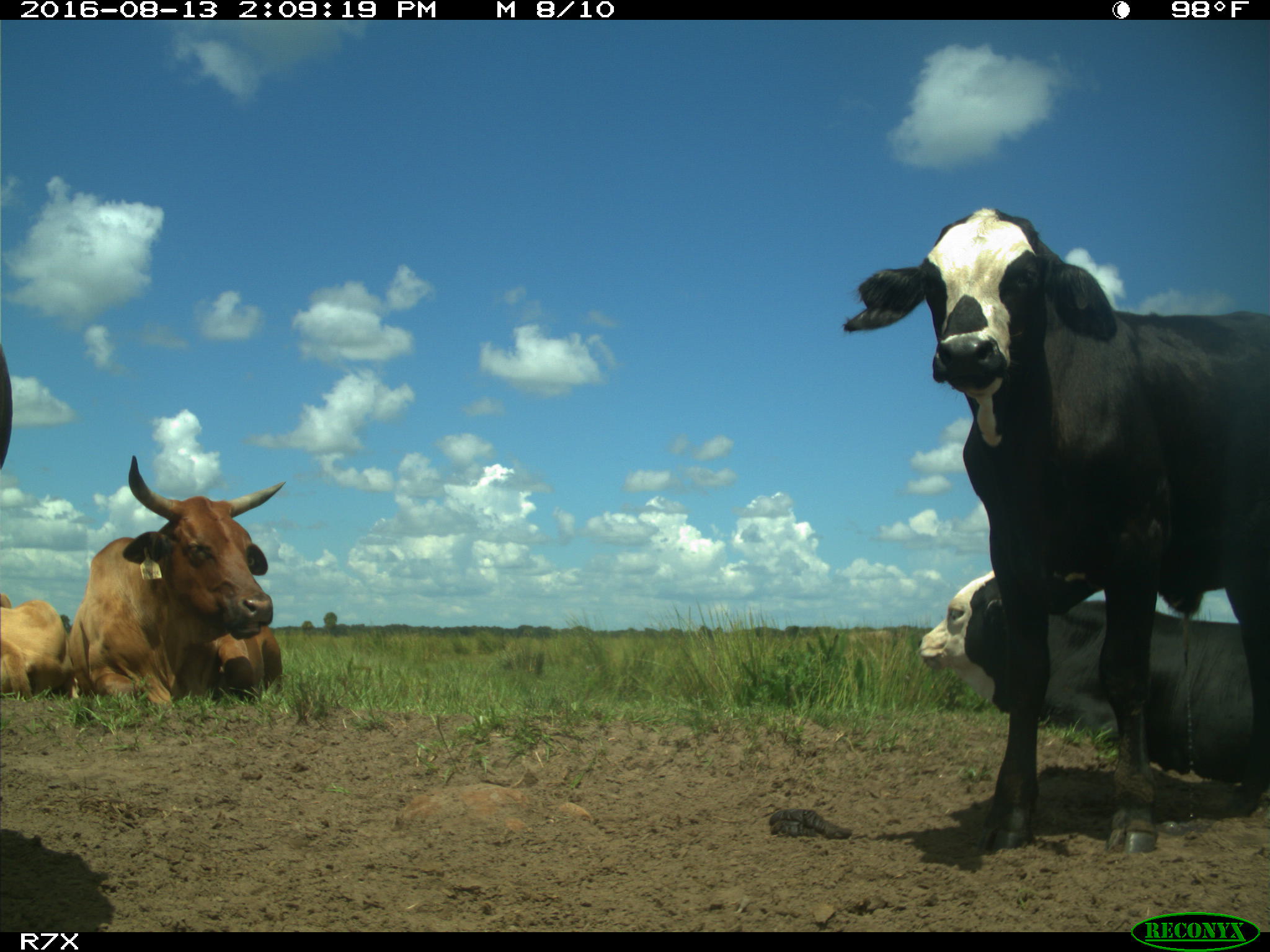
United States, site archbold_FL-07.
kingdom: Animalia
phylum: Chordata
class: Mammalia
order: Artiodactyla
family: Bovidae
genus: Bos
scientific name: Bos taurus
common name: domestic cow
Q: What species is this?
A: Bos taurus (domestic cow).